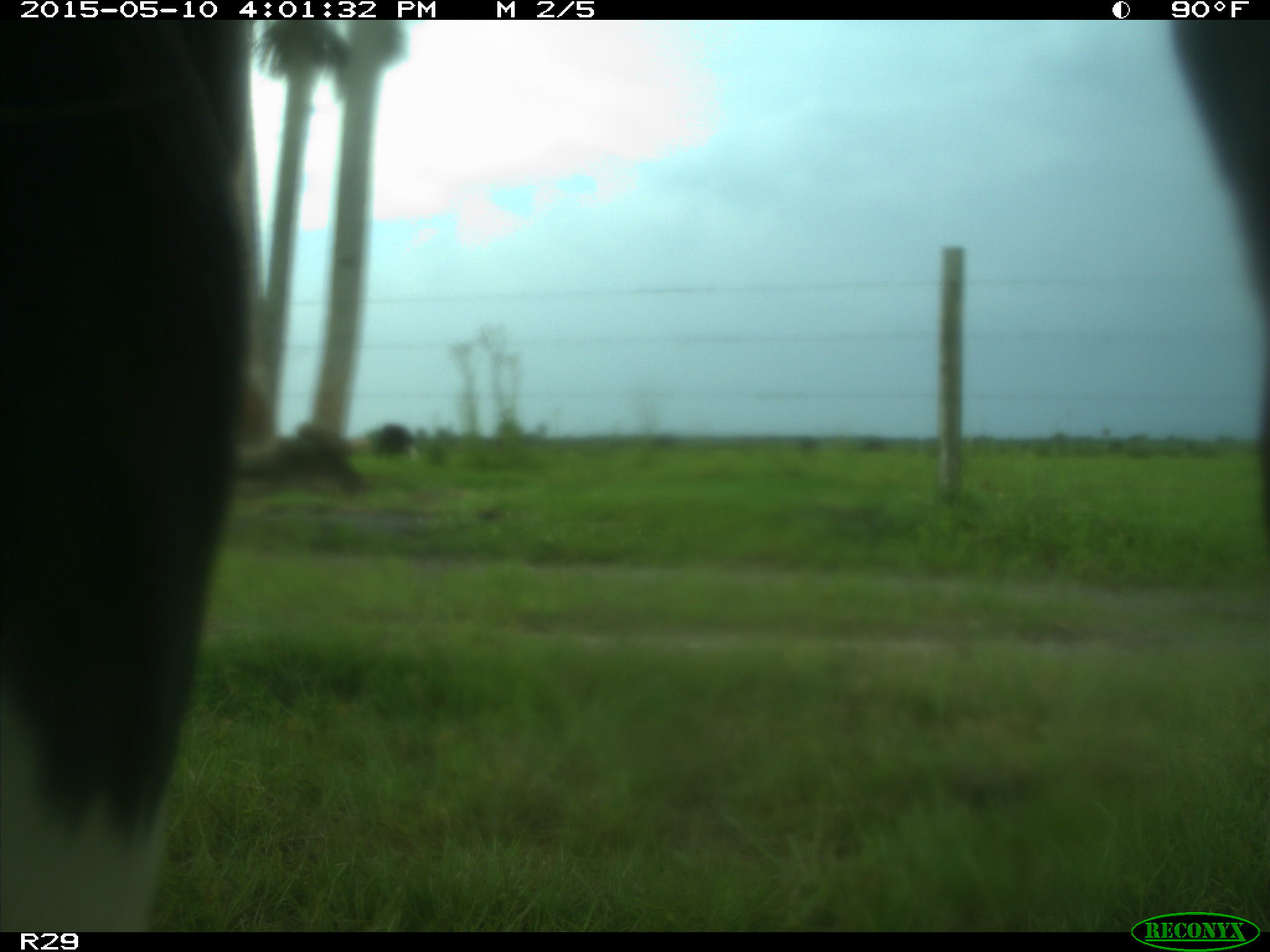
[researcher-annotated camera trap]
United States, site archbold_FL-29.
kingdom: Animalia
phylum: Chordata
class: Mammalia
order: Artiodactyla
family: Bovidae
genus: Bos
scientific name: Bos taurus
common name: domestic cow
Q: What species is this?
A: Bos taurus (domestic cow).